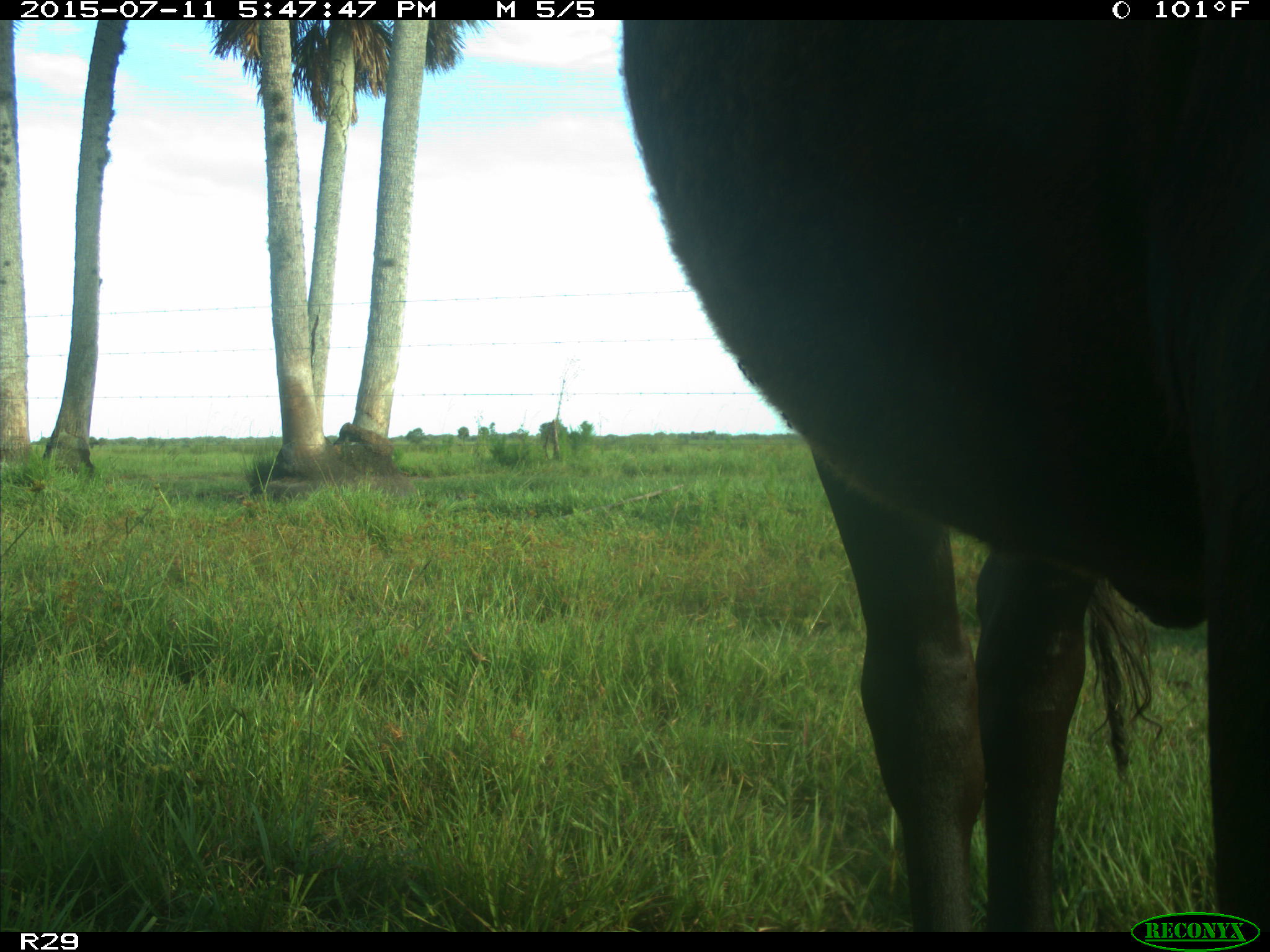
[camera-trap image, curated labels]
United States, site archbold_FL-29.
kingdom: Animalia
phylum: Chordata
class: Mammalia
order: Artiodactyla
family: Bovidae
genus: Bos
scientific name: Bos taurus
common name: domestic cow